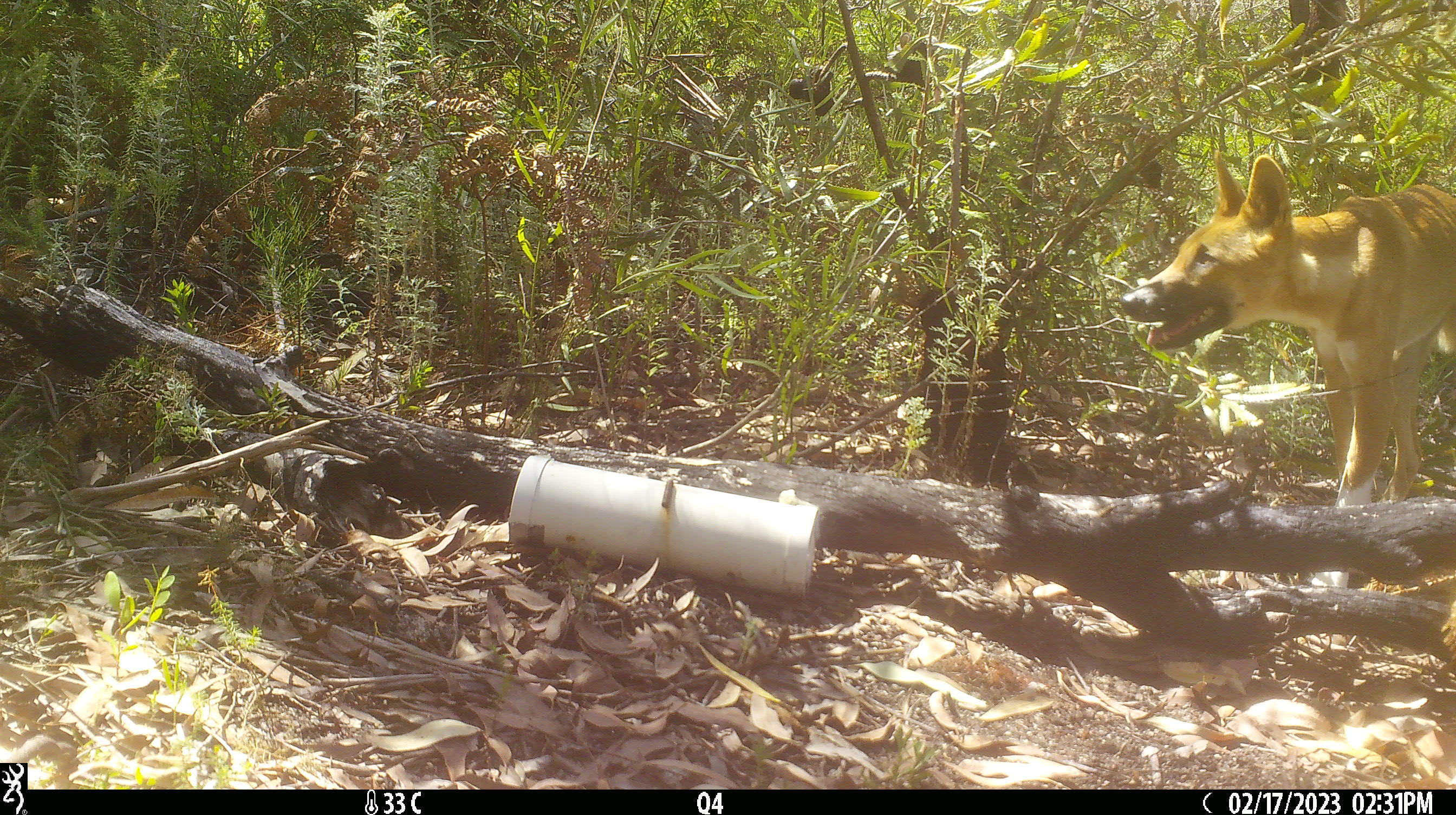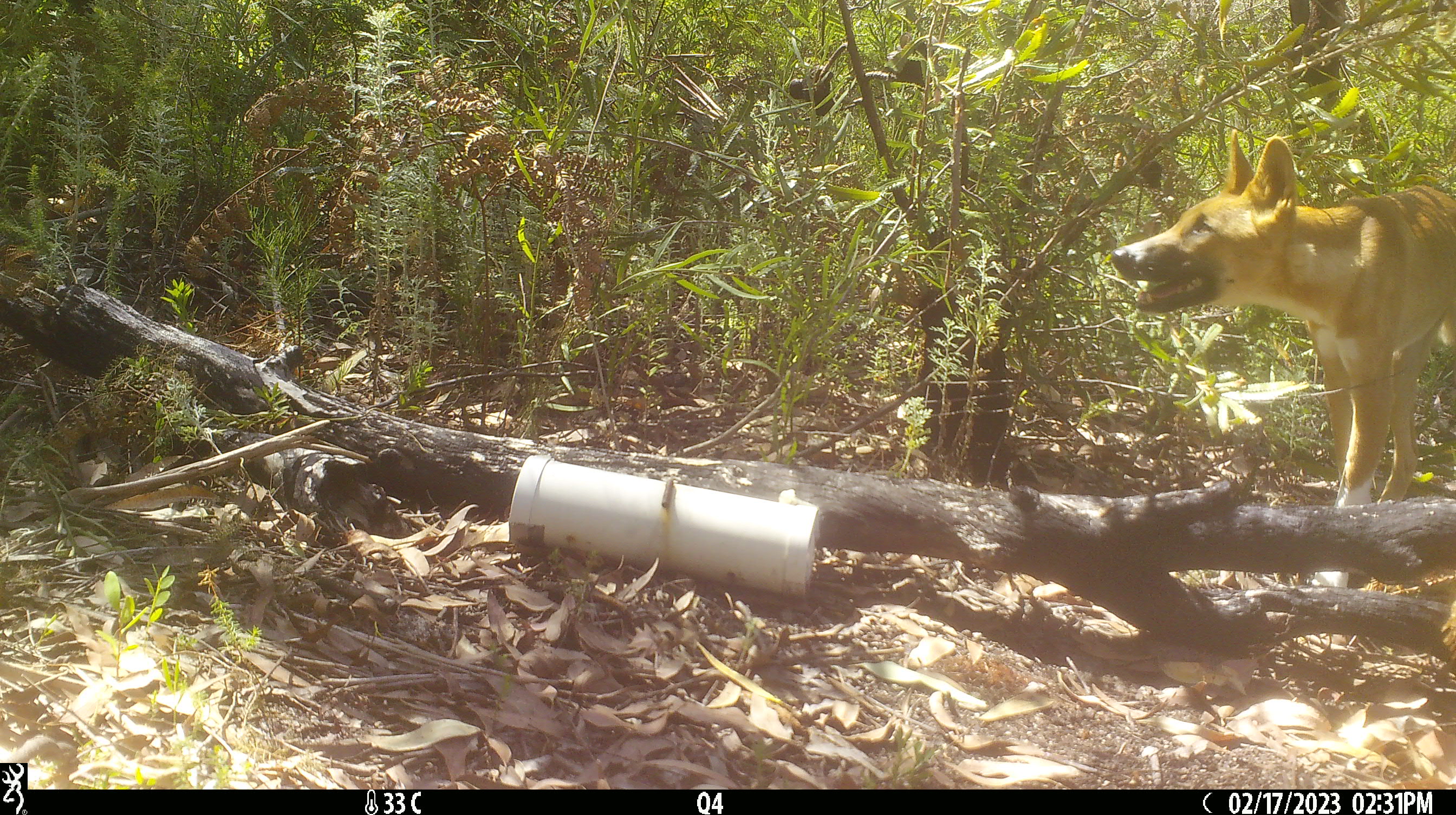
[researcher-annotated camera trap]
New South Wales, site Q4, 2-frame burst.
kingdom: Animalia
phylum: Chordata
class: Mammalia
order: Carnivora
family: Canidae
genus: Canis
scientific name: Canis familiaris dingo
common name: dingo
Dingo (Canis familiaris dingo).